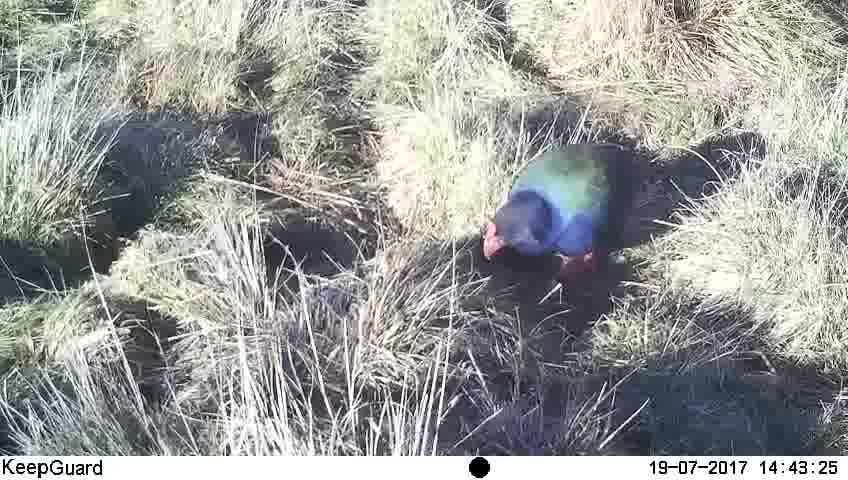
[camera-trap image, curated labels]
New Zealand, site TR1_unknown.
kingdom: Animalia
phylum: Chordata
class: Aves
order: Gruiformes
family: Rallidae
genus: Porphyrio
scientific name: Porphyrio mantelli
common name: takahe